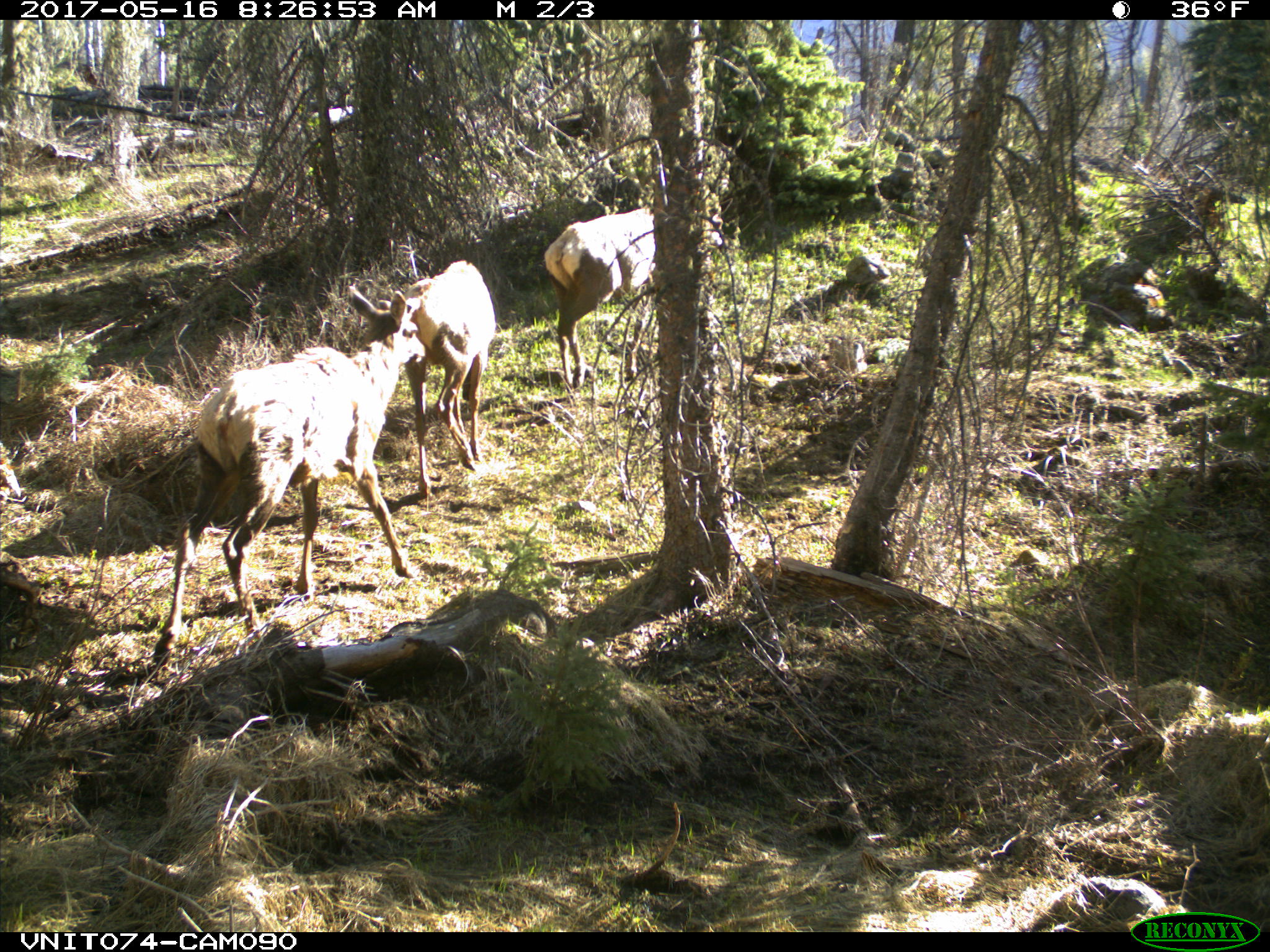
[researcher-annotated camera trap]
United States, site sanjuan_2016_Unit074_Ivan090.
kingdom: Animalia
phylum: Chordata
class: Mammalia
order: Artiodactyla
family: Cervidae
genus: Cervus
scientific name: Cervus elaphus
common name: red deer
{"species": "Cervus elaphus (red deer)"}